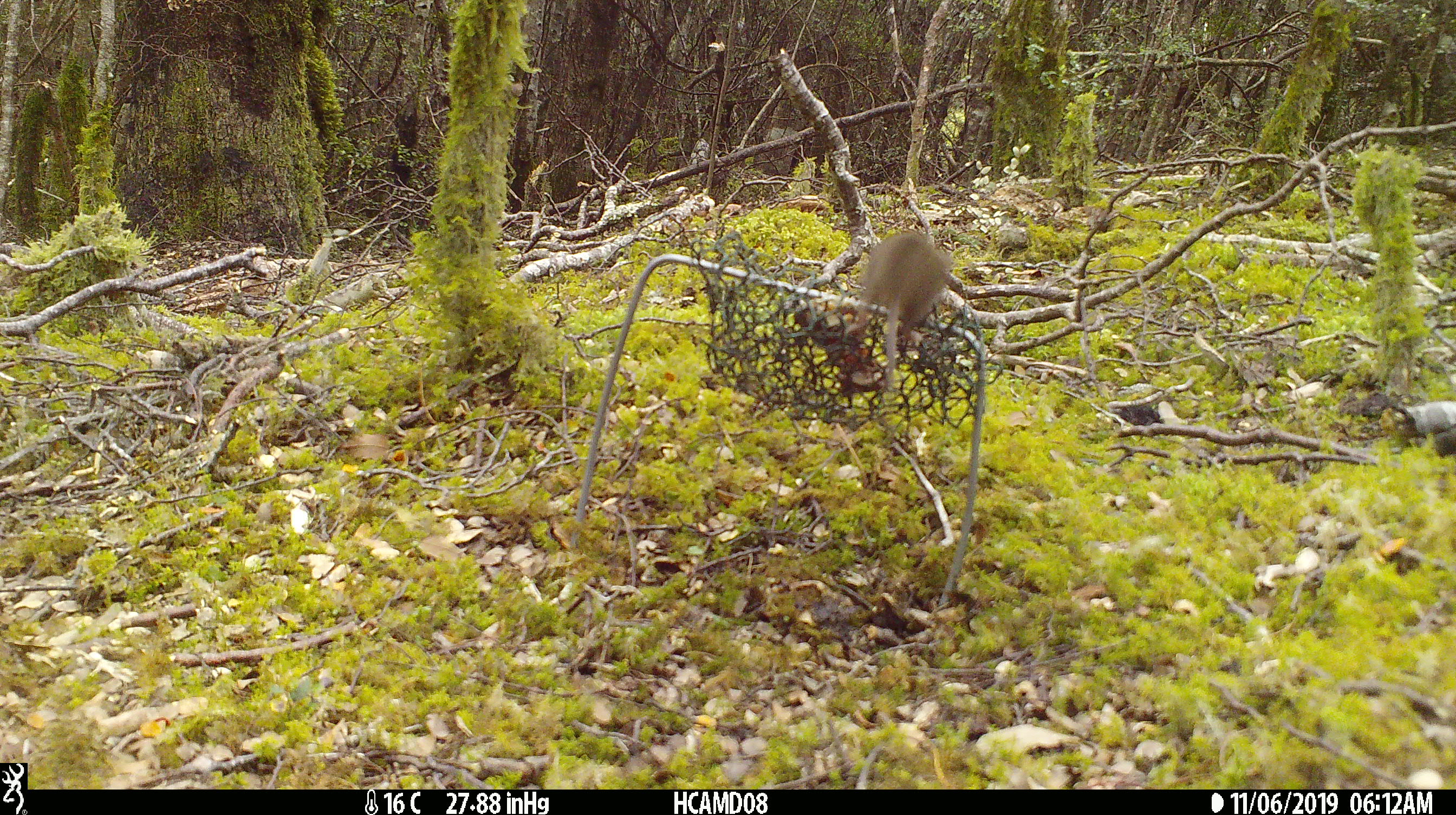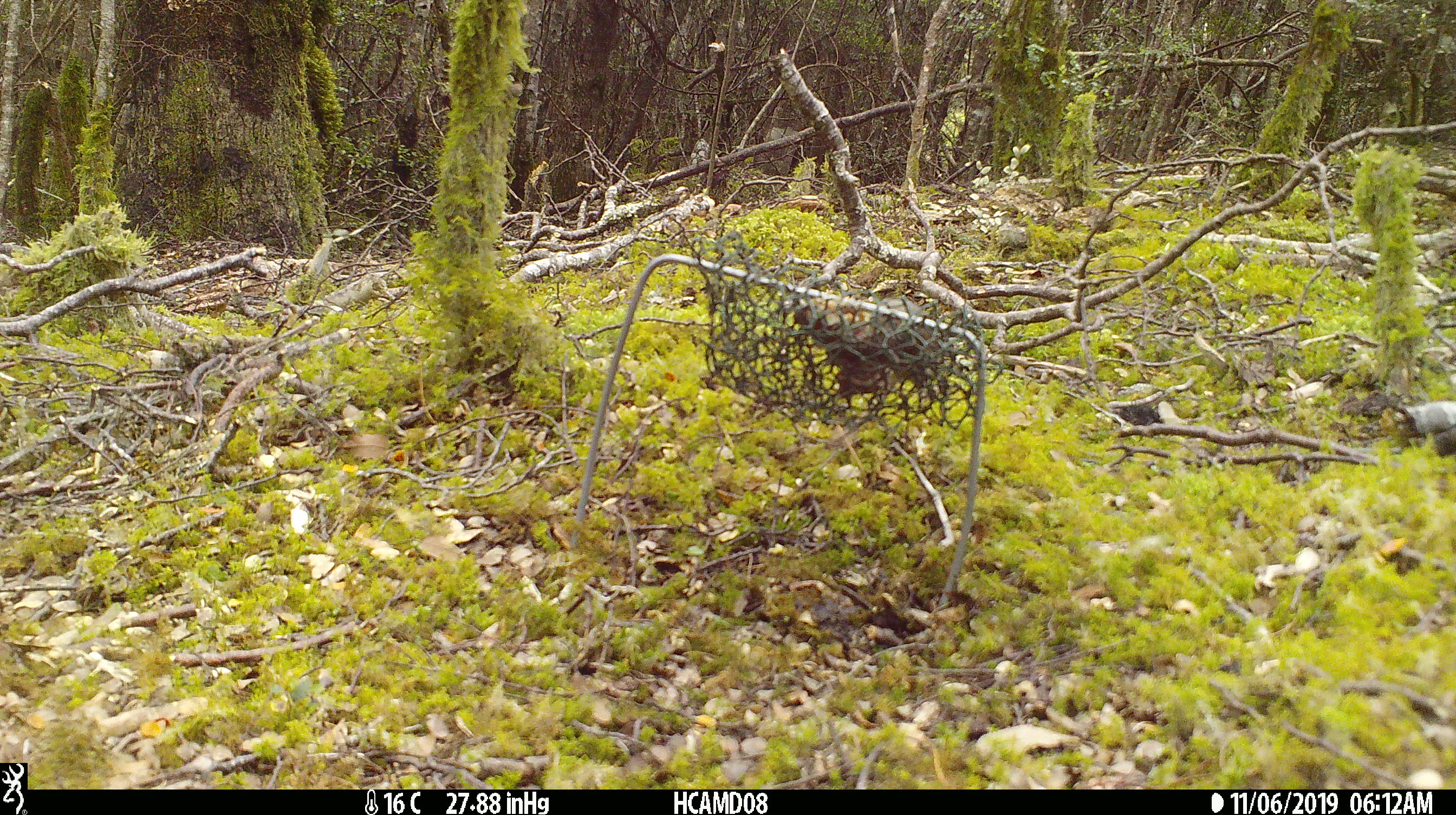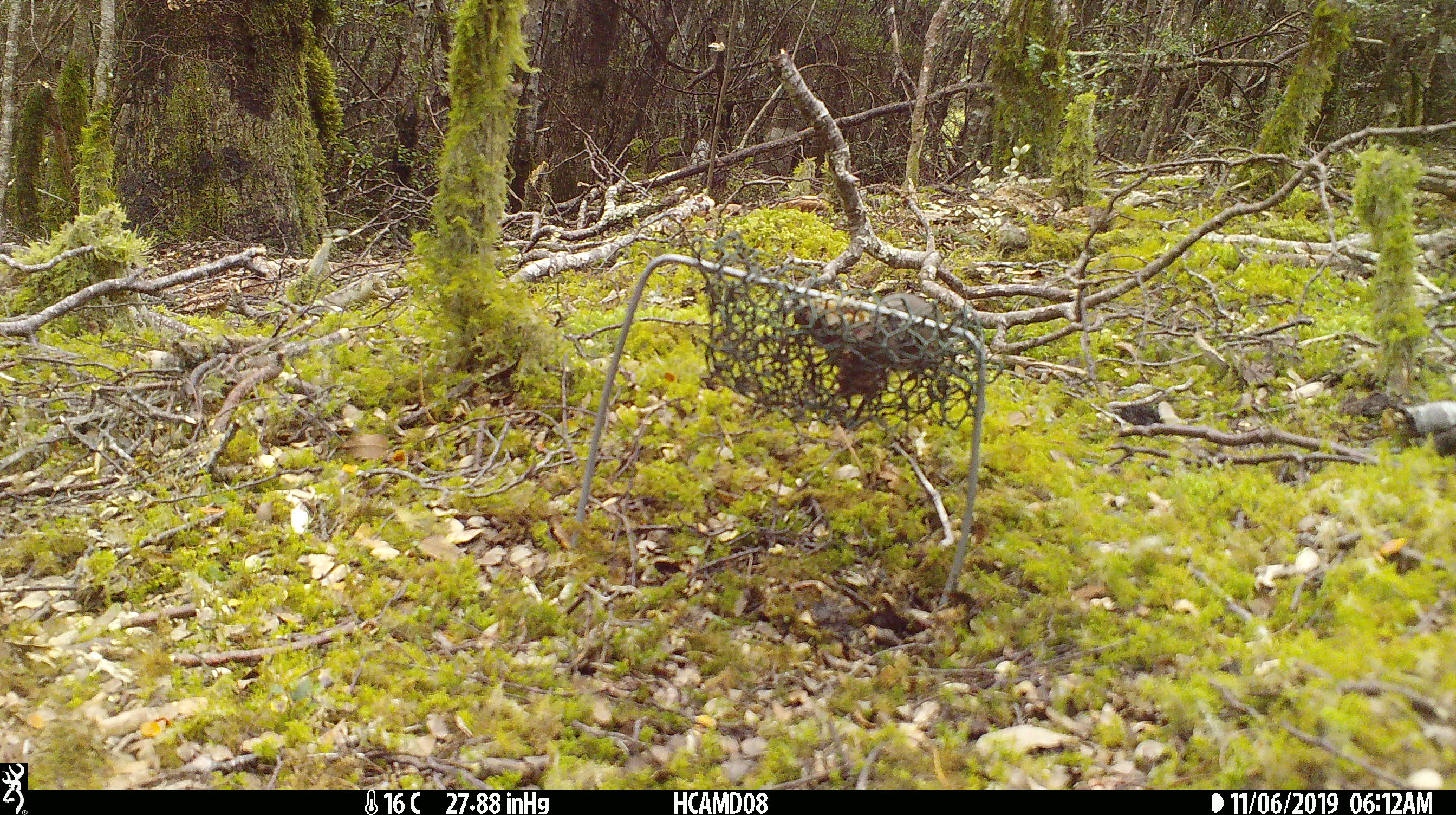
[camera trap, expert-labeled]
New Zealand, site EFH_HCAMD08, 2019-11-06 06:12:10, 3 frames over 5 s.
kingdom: Animalia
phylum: Chordata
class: Mammalia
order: Rodentia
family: Muridae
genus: Mus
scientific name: Mus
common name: mouse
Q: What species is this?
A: Mouse (Mus).